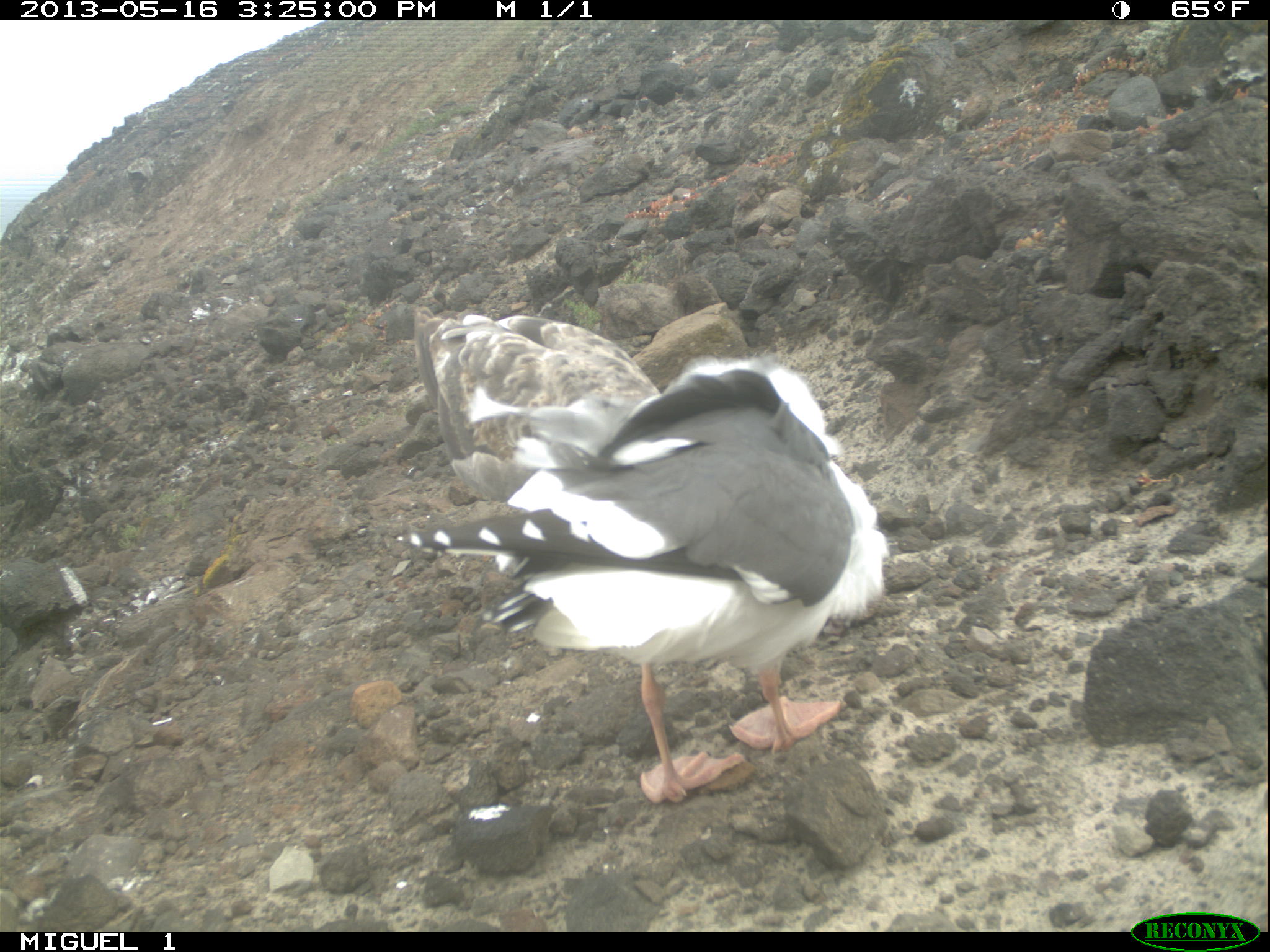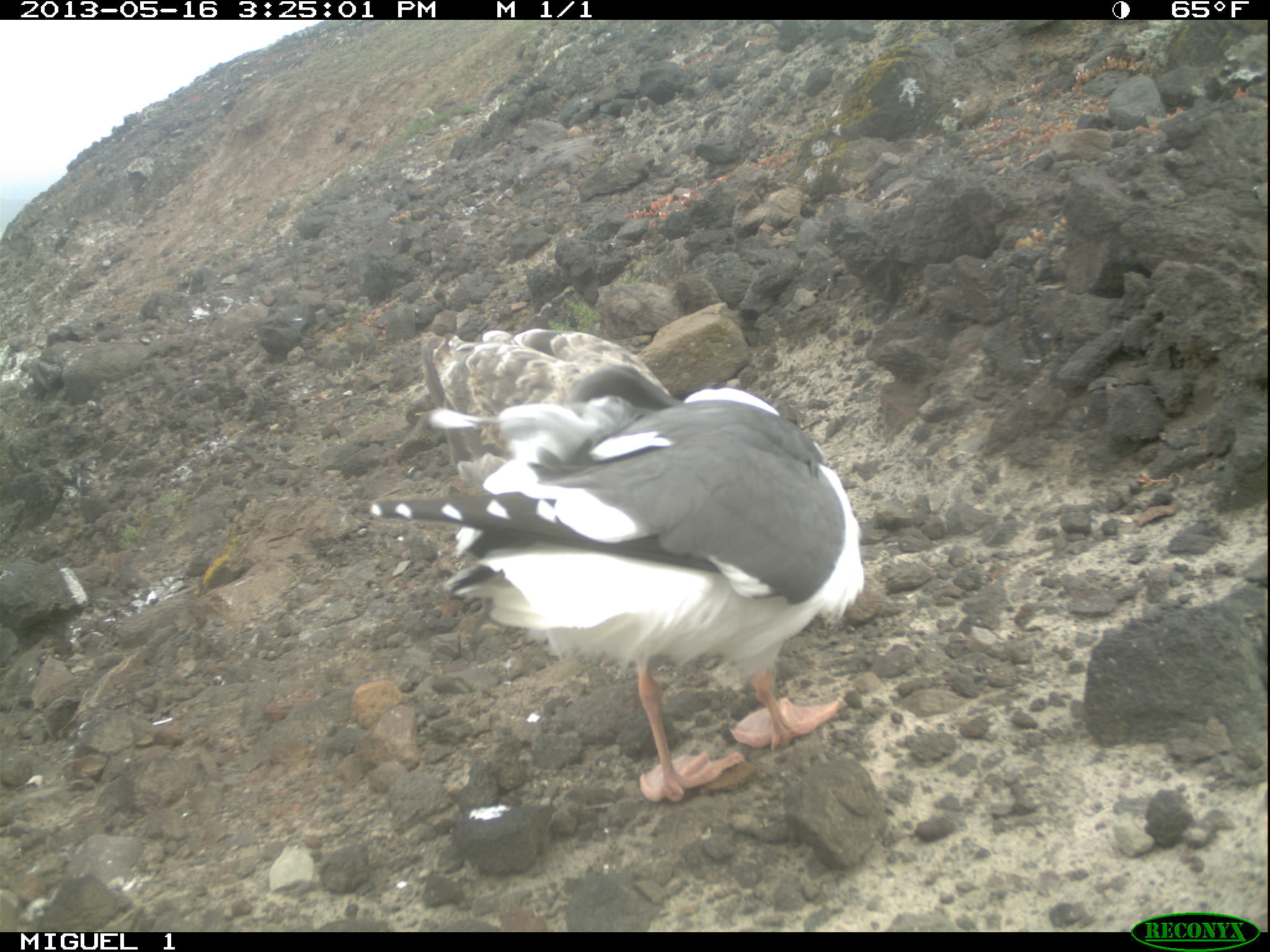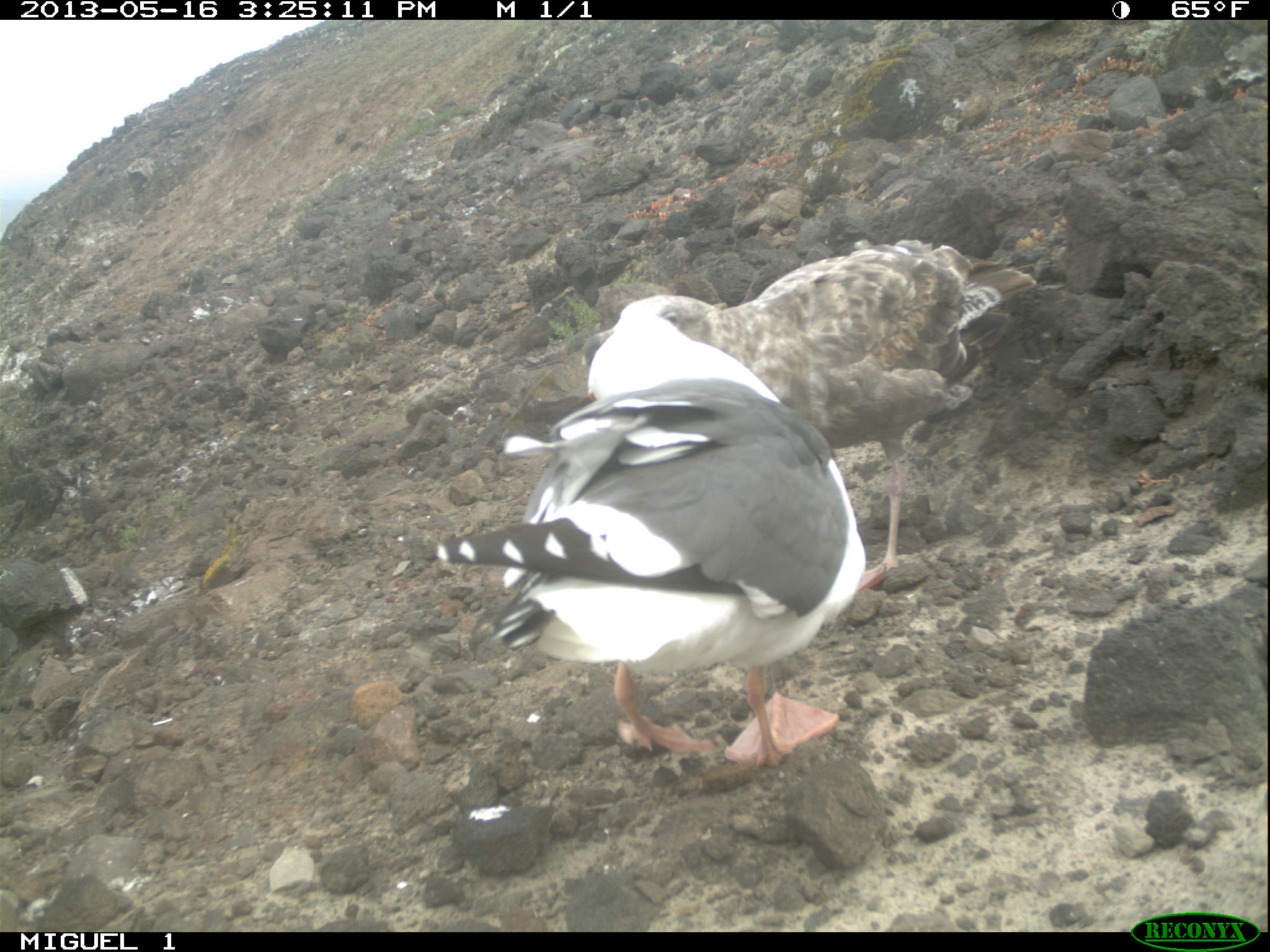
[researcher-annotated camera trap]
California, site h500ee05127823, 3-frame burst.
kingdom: Animalia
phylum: Chordata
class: Aves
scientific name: Aves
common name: bird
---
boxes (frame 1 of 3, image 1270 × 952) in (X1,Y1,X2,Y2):
bird: (398,350,887,804); (412,306,660,491)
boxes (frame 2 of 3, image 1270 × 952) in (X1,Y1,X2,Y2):
bird: (370,387,864,803); (417,326,672,494)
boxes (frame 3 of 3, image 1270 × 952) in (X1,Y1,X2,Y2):
bird: (407,300,867,769); (580,240,1036,591)